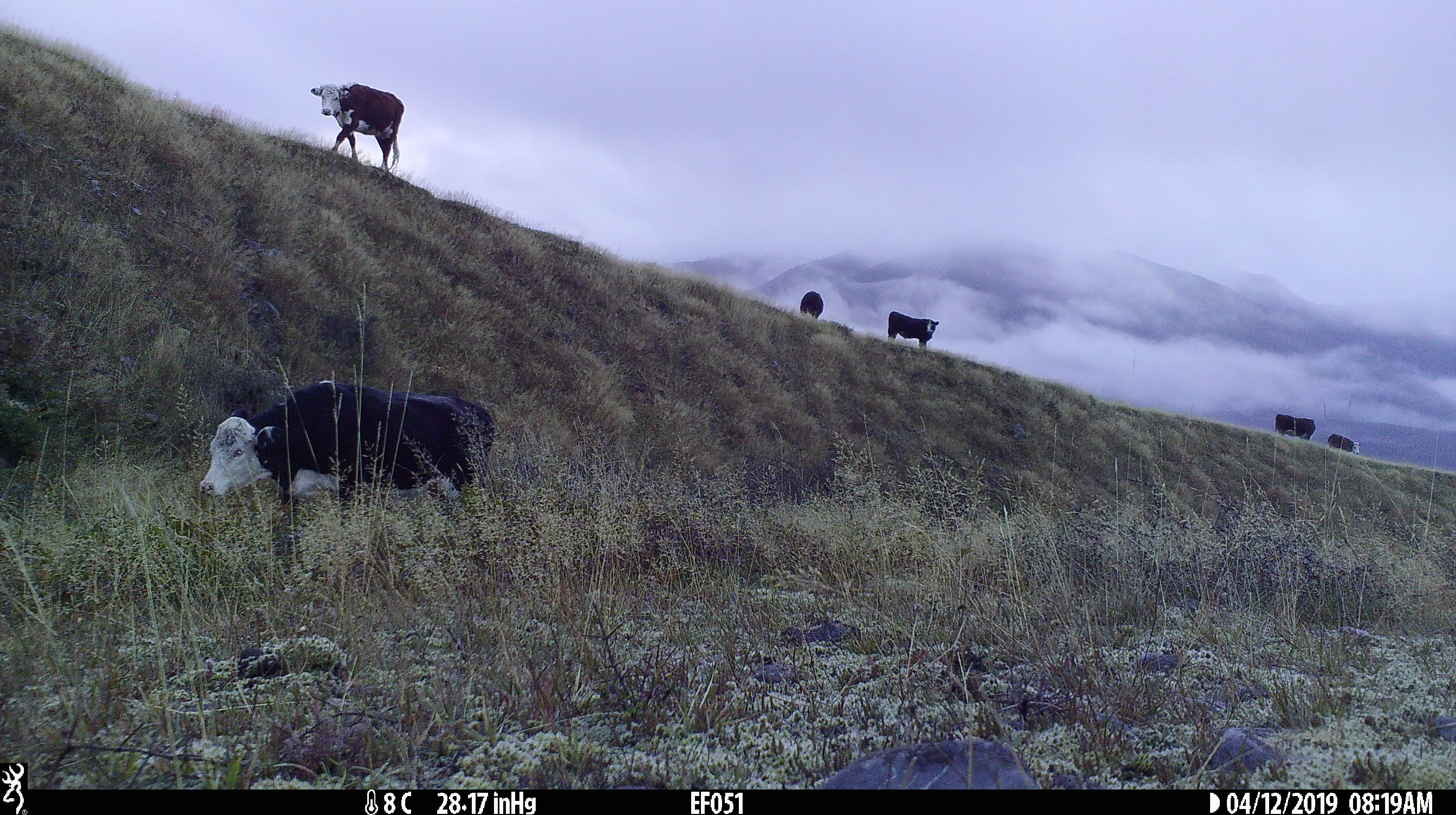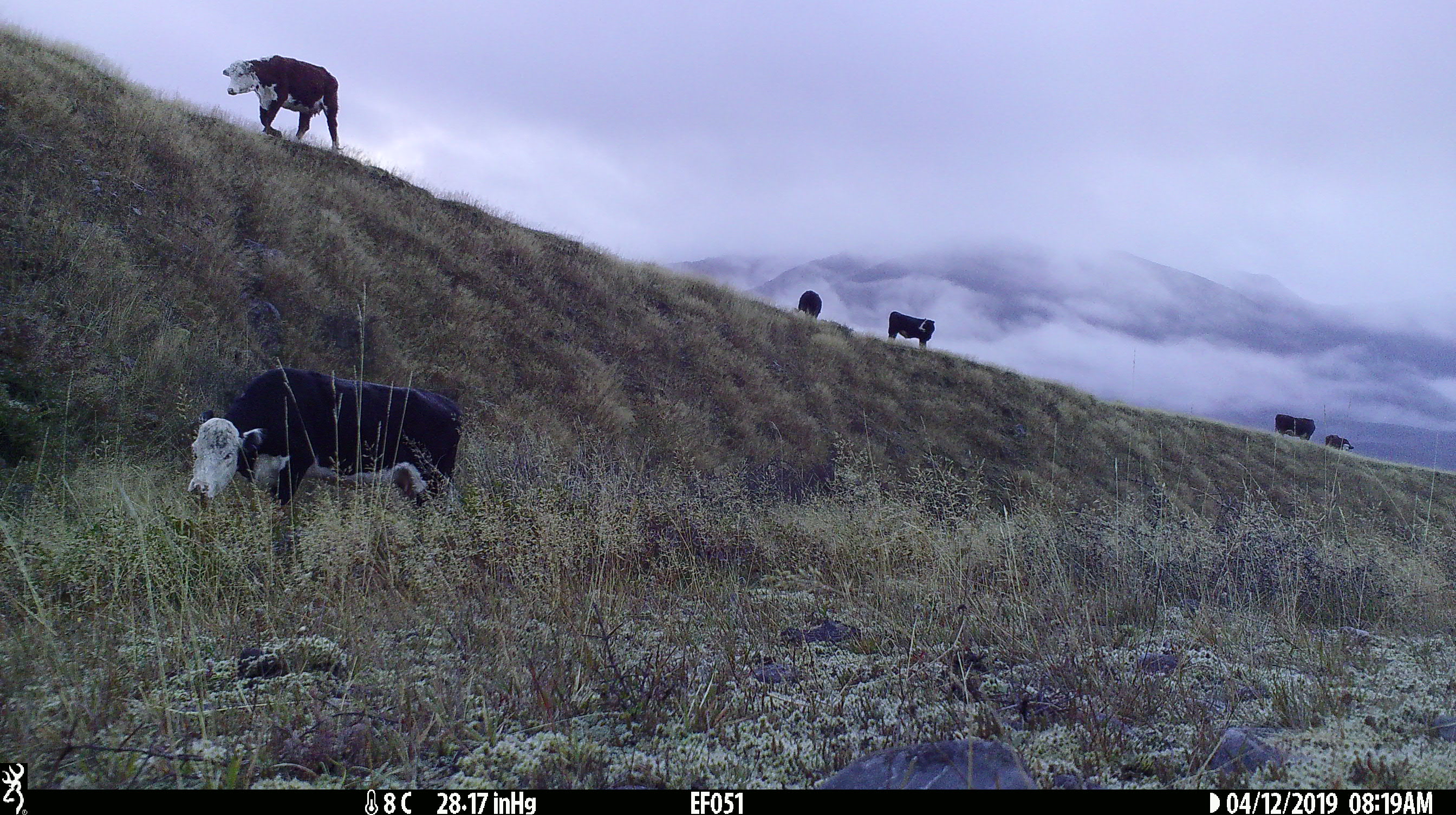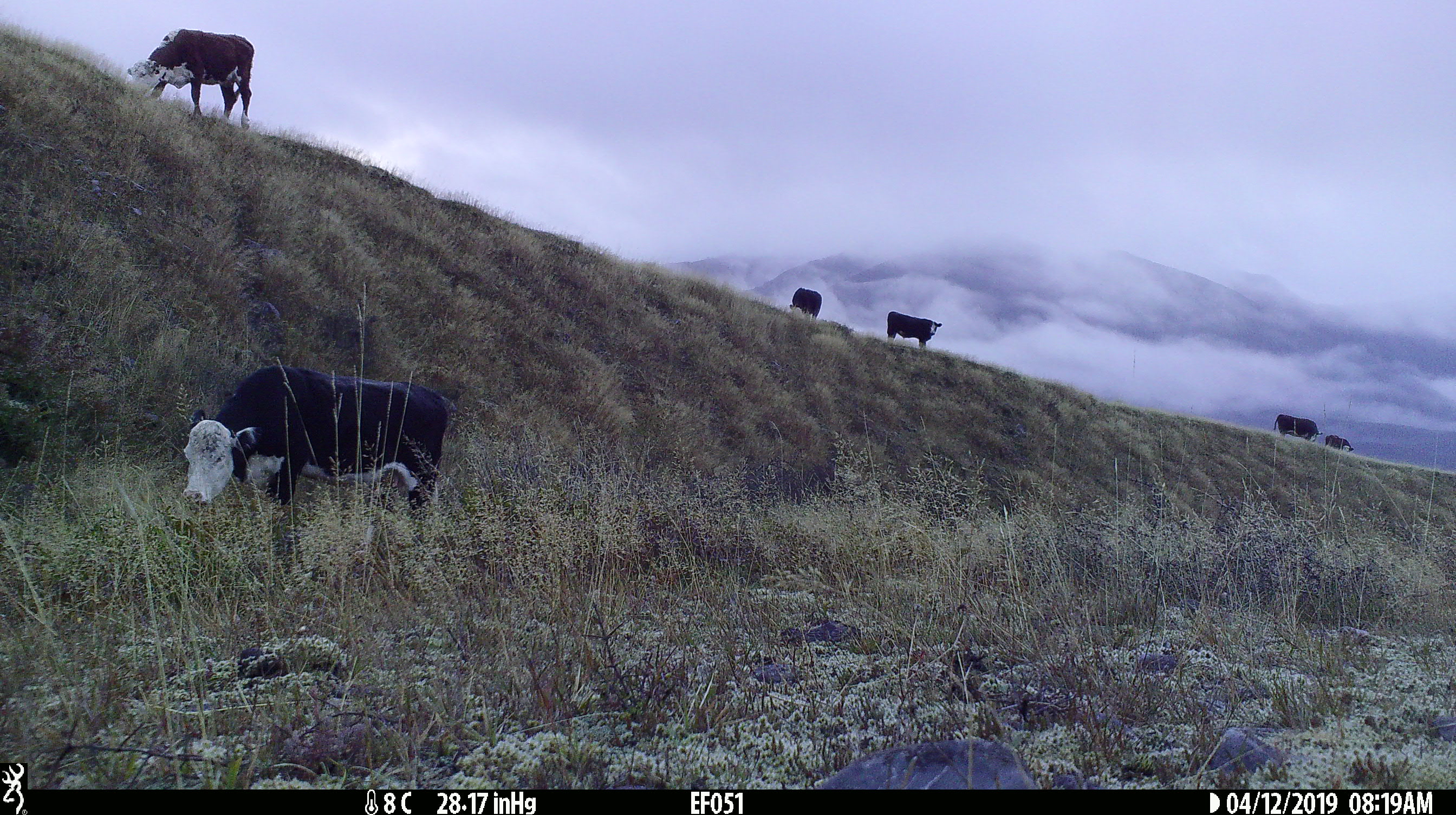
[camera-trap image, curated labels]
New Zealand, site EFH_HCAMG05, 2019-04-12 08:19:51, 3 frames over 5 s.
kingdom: Animalia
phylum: Chordata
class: Mammalia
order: Artiodactyla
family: Bovidae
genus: Bos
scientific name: Bos taurus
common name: domestic cow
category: cow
Cow (domestic cow) (Bos taurus).